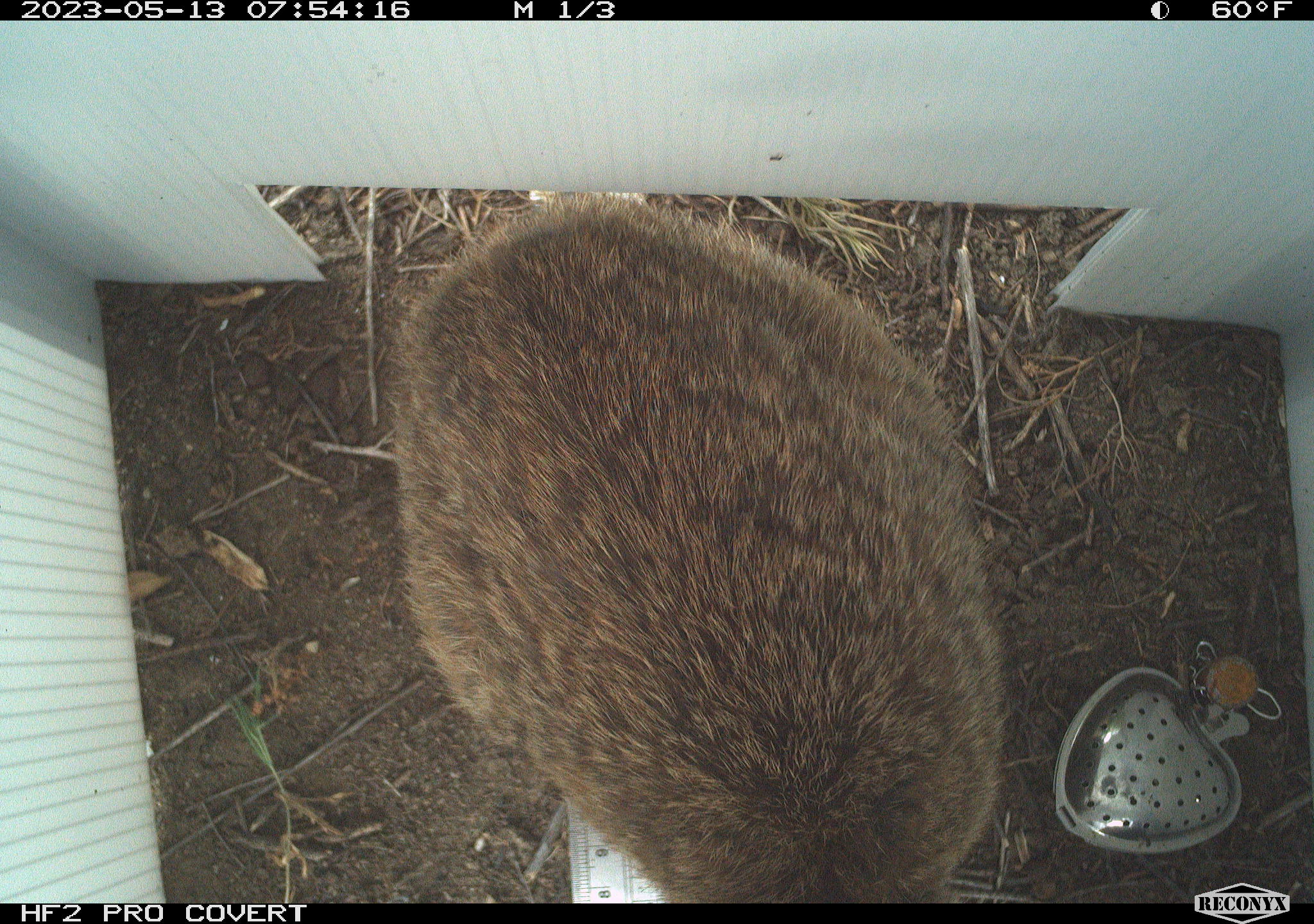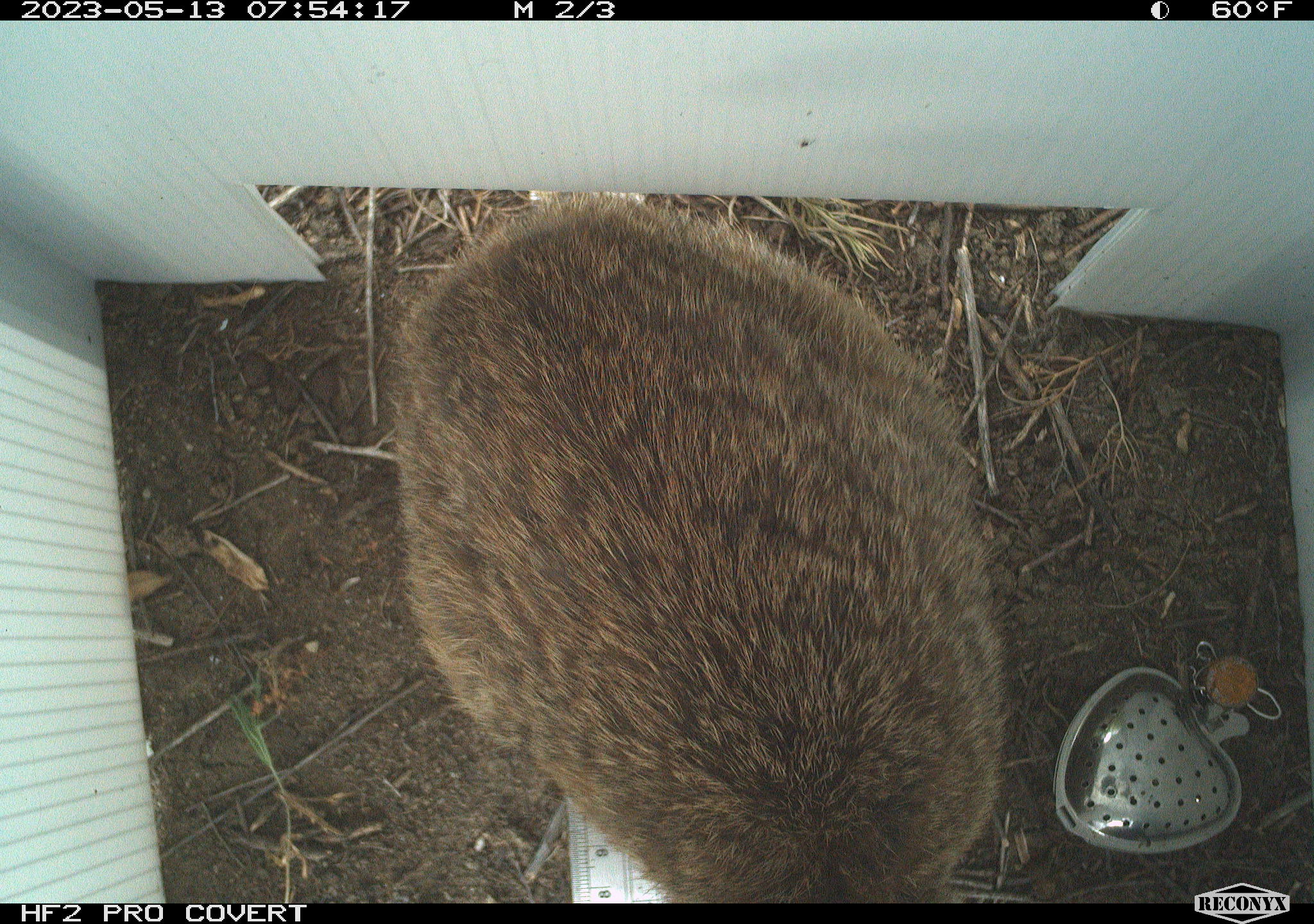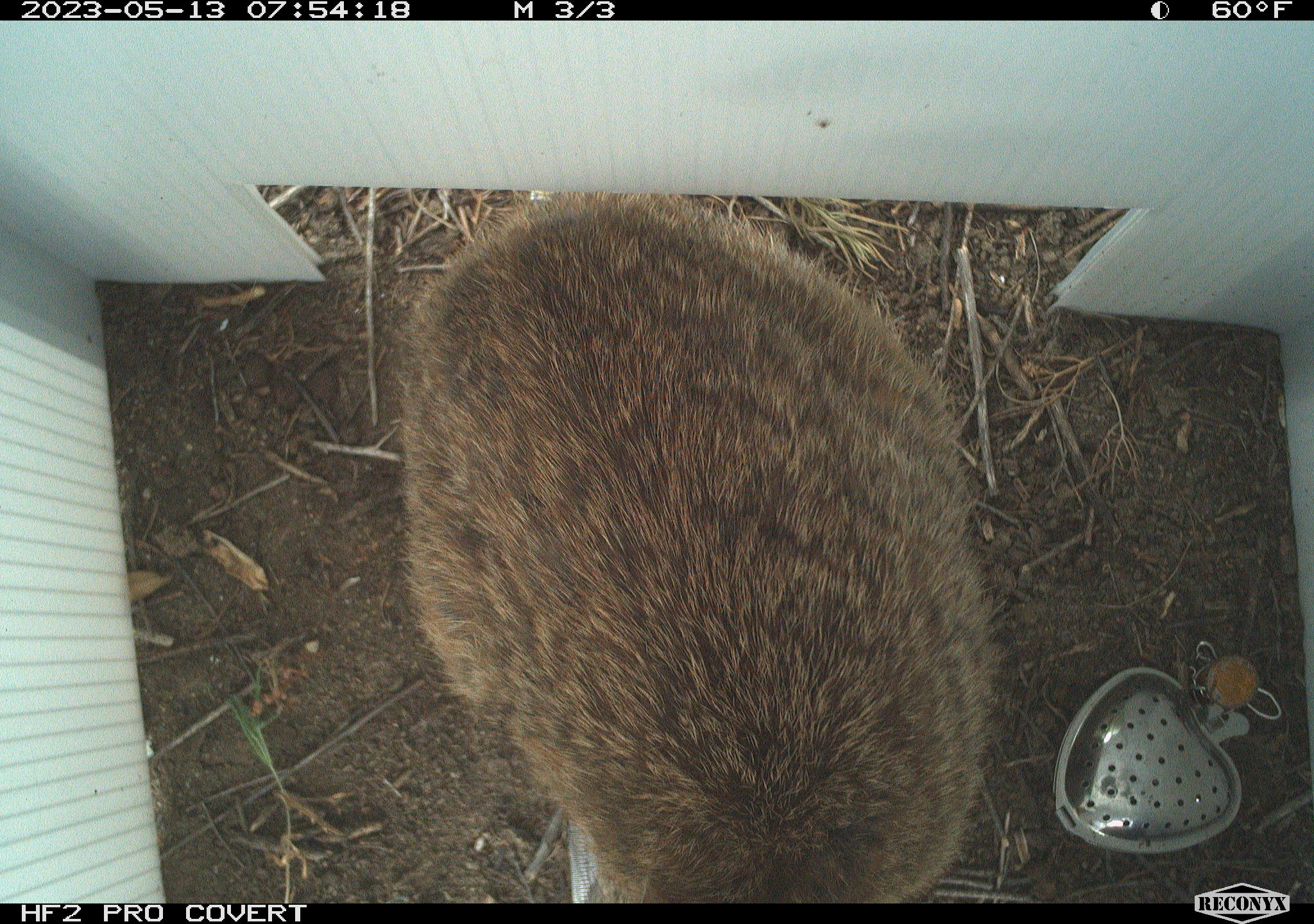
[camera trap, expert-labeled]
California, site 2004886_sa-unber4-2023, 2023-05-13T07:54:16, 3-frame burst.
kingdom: Animalia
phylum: Chordata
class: Mammalia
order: Lagomorpha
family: Leporidae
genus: Sylvilagus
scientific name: Sylvilagus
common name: cottontail rabbits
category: sylvilagus species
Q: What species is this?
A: Sylvilagus species (cottontail rabbits) (Sylvilagus).